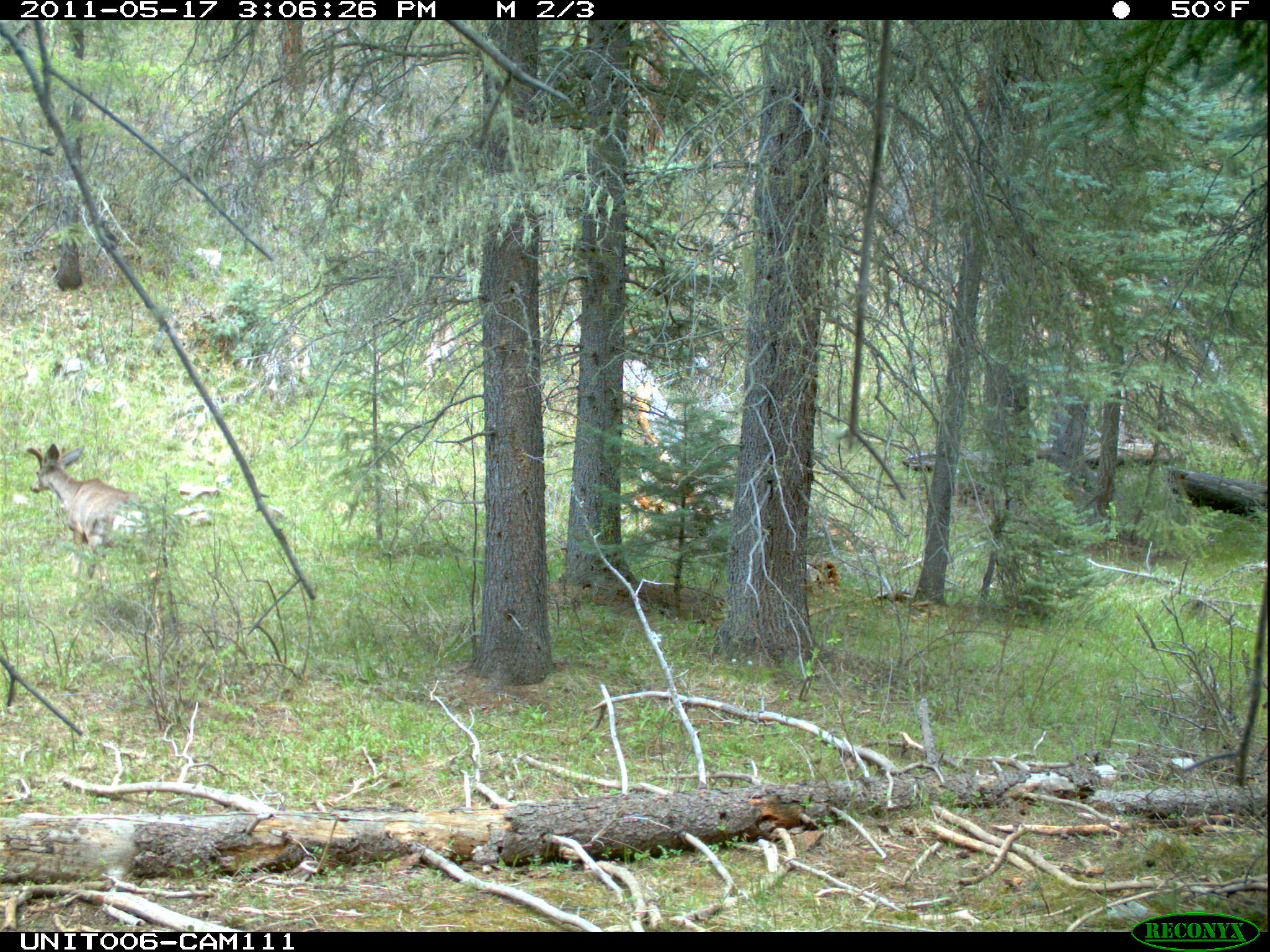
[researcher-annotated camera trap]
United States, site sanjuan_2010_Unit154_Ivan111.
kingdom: Animalia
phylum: Chordata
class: Mammalia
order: Artiodactyla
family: Cervidae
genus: Odocoileus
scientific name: Odocoileus hemionus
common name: mule deer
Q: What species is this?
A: Odocoileus hemionus (mule deer).